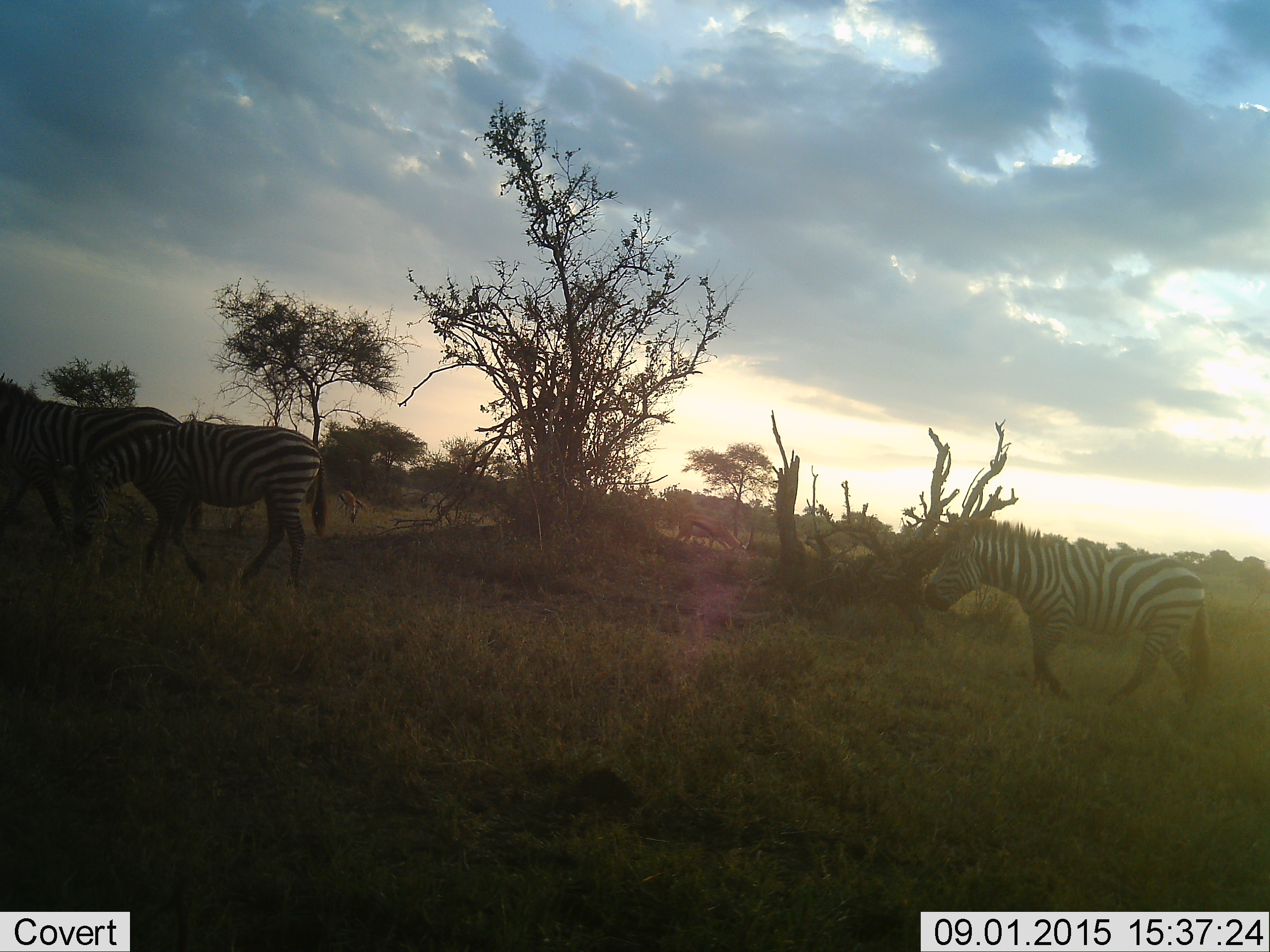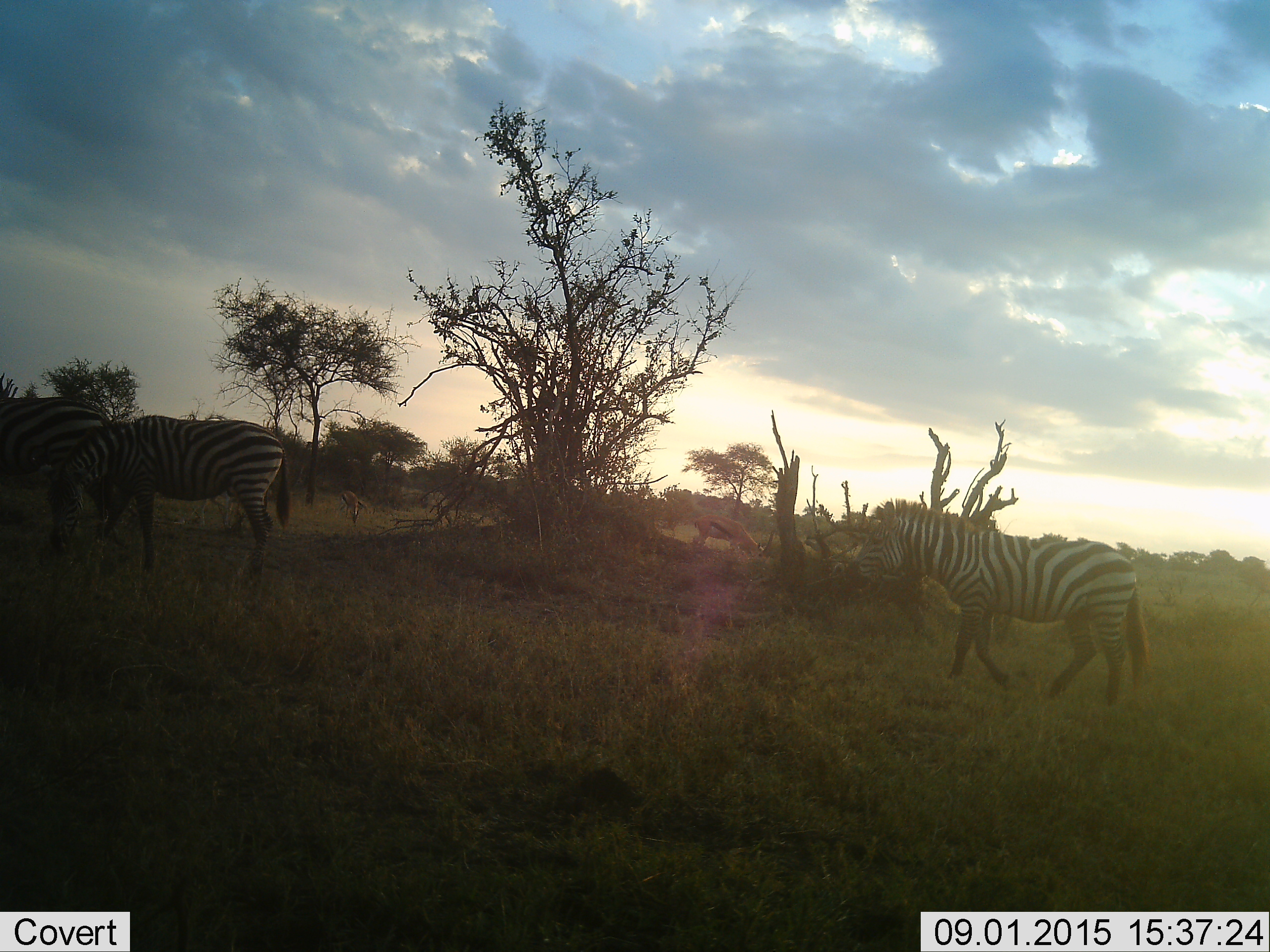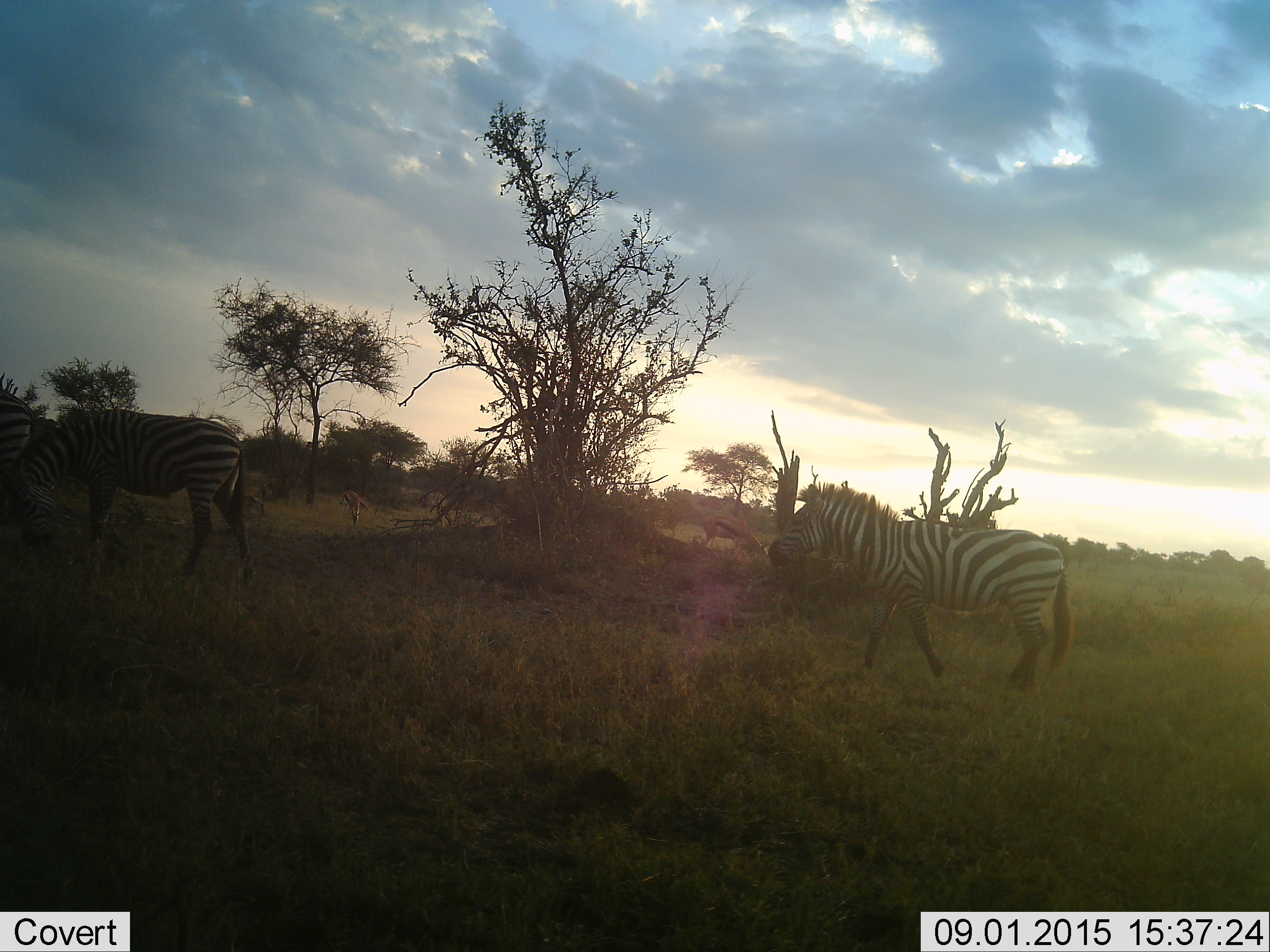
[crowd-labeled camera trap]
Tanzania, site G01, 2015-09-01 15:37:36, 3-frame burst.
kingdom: Animalia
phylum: Chordata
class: Mammalia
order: Artiodactyla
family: Bovidae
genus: Eudorcas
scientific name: Eudorcas thomsonii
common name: thomson's gazelle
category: gazellethomsons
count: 2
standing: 33%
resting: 0%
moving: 22%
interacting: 0%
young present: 0%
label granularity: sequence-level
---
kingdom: Animalia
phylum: Chordata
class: Mammalia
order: Perissodactyla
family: Equidae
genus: Equus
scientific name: Equus quagga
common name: plains zebra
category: zebra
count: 3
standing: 6%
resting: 0%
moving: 94%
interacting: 0%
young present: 0%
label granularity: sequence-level